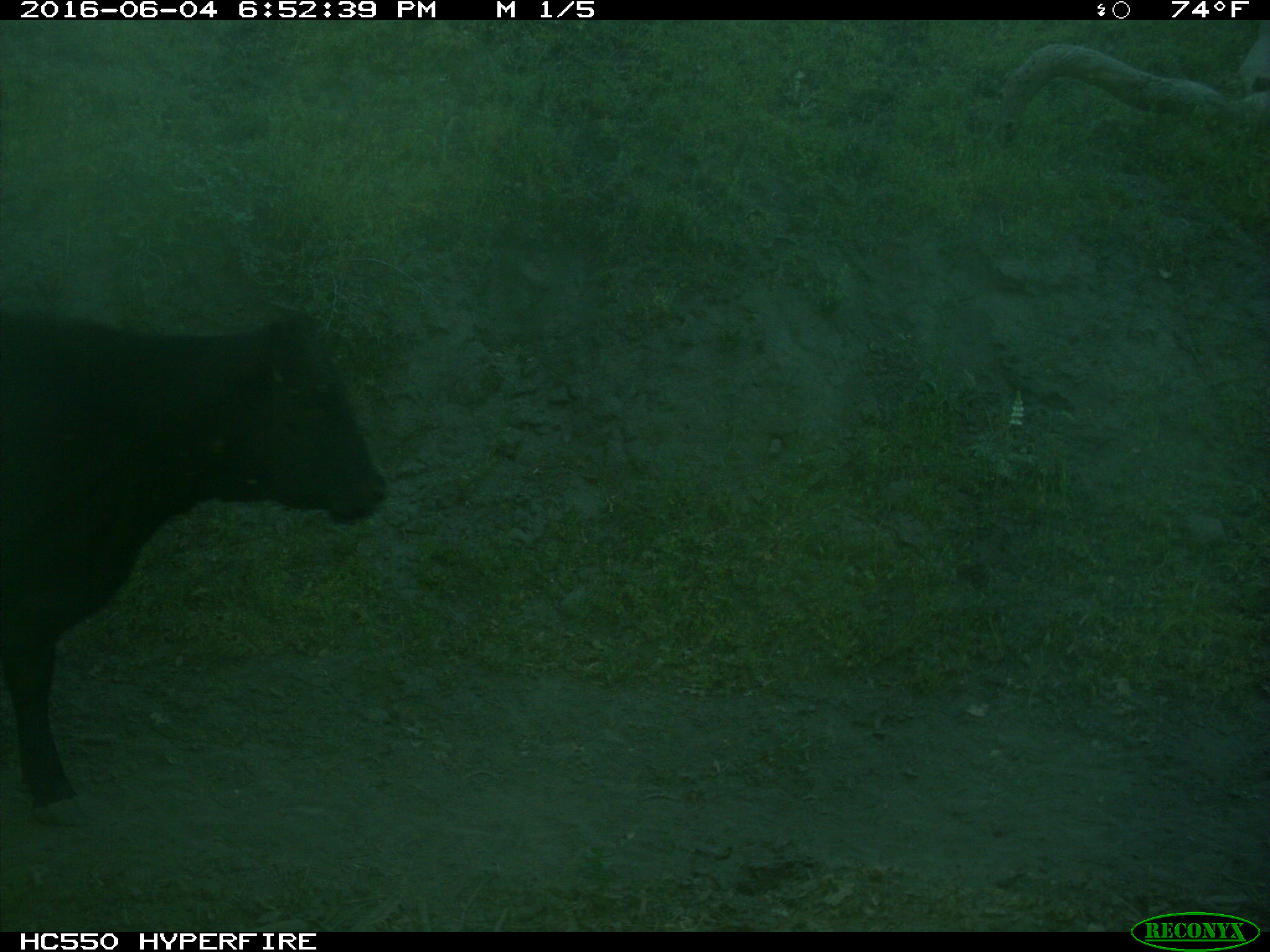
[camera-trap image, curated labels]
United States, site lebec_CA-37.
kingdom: Animalia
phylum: Chordata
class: Mammalia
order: Artiodactyla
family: Bovidae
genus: Bos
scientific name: Bos taurus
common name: domestic cow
Bos taurus (domestic cow).